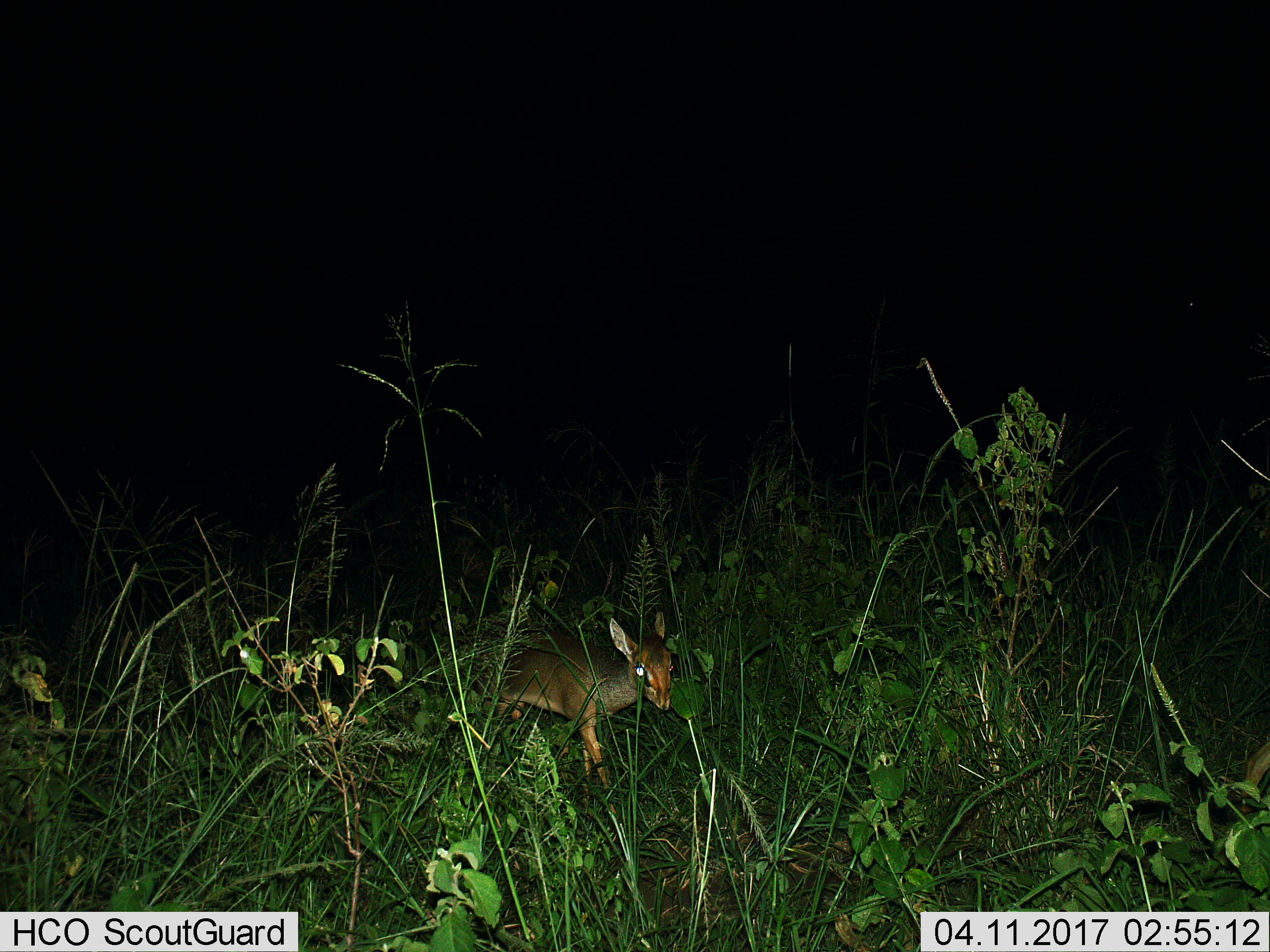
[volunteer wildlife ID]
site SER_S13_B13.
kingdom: Animalia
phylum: Chordata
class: Mammalia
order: Artiodactyla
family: Bovidae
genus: Madoqua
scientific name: Madoqua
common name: dik-dik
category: dikdik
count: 1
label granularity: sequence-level